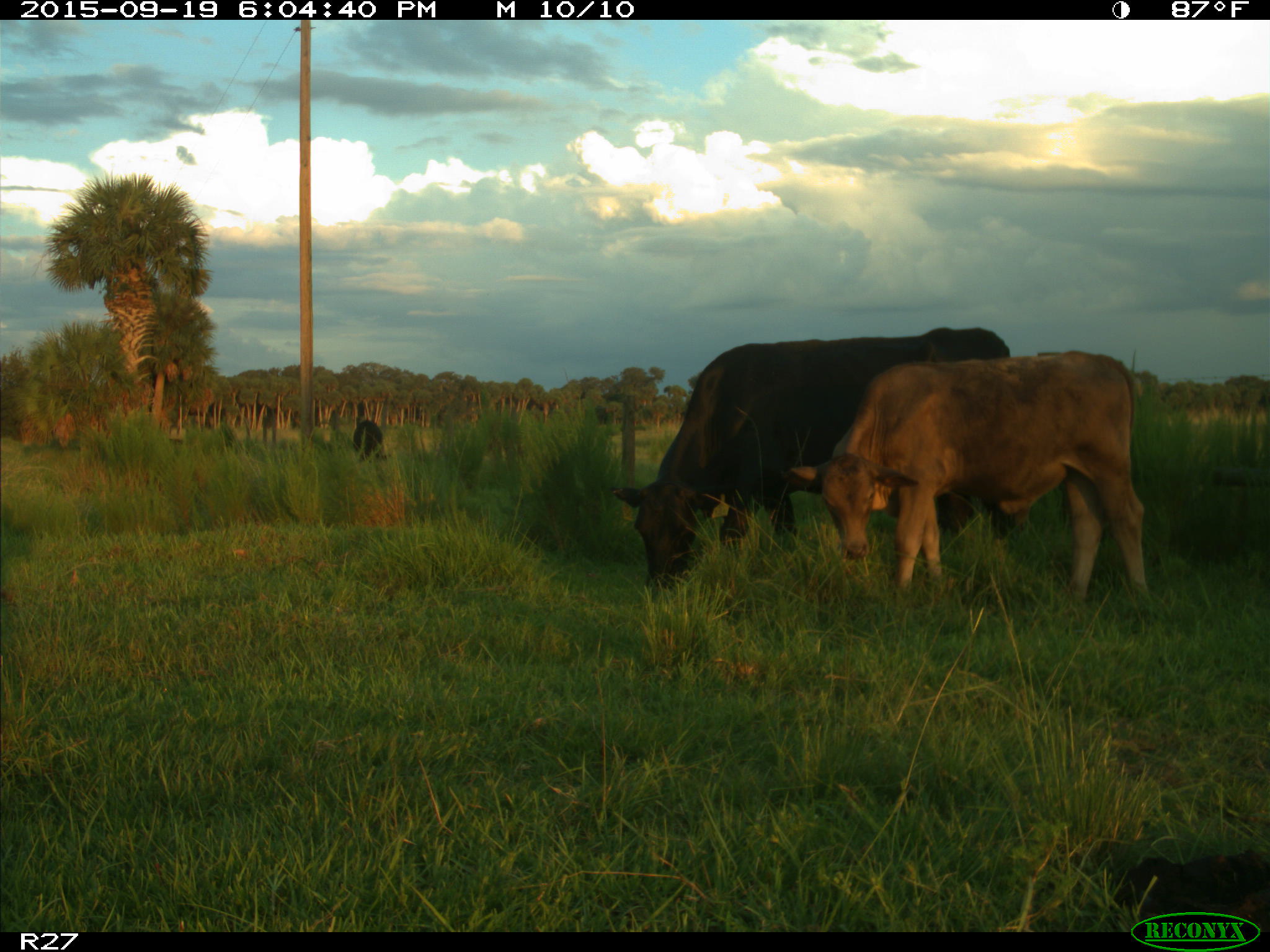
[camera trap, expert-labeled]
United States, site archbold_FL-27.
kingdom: Animalia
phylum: Chordata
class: Mammalia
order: Artiodactyla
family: Bovidae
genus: Bos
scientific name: Bos taurus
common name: domestic cow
Bos taurus (domestic cow).